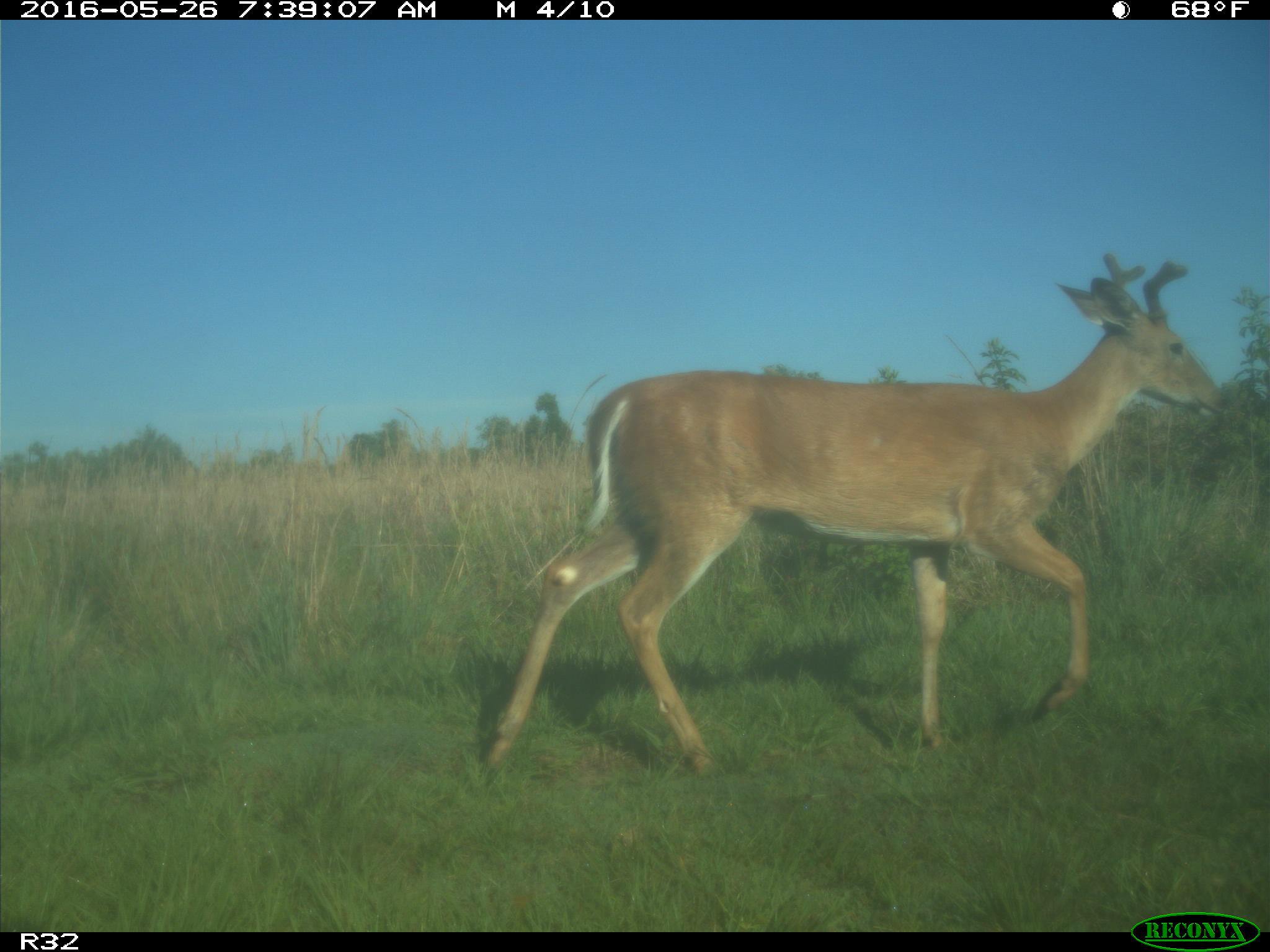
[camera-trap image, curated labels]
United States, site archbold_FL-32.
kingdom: Animalia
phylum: Chordata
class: Mammalia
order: Artiodactyla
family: Cervidae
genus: Odocoileus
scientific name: Odocoileus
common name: deer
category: unidentified deer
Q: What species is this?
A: Unidentified deer (deer) (Odocoileus).